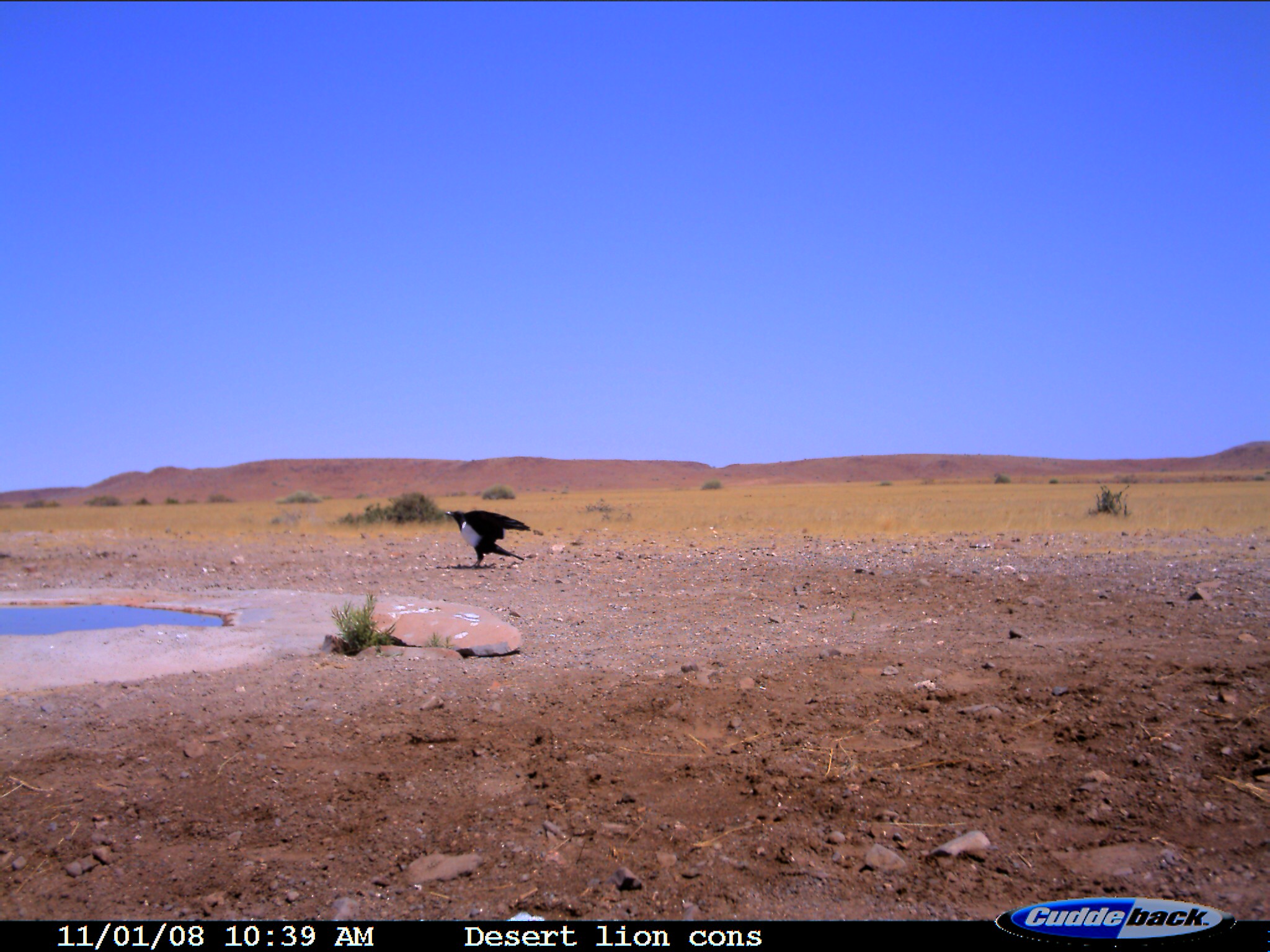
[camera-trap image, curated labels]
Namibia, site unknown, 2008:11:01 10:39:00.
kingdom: Animalia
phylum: Chordata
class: Aves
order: Passeriformes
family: Corvidae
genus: Corvus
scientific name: Corvus albus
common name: pied crow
Corvus albus (pied crow).